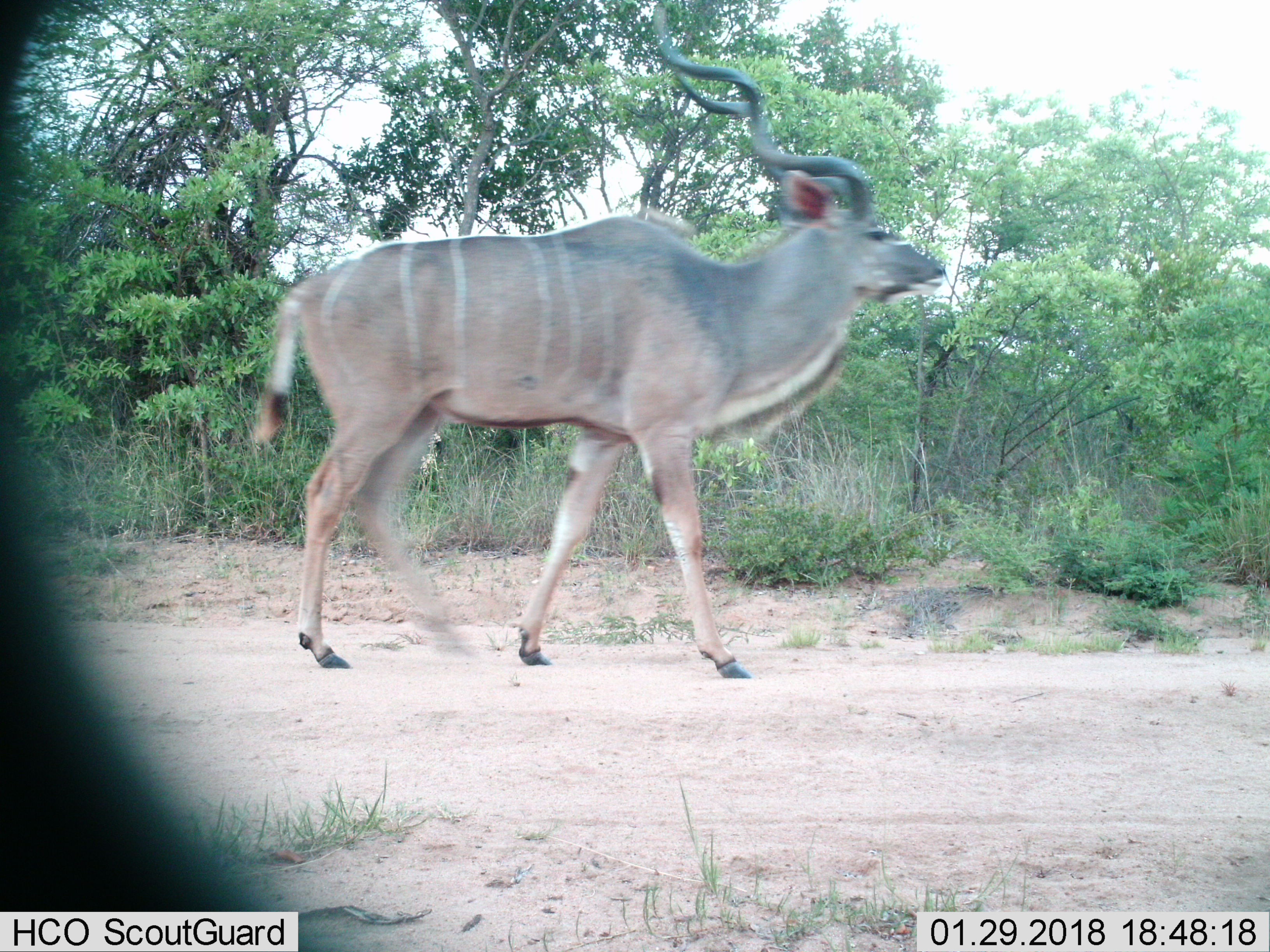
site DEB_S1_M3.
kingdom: Animalia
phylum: Chordata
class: Mammalia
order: Artiodactyla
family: Bovidae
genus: Tragelaphus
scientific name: Tragelaphus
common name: kudu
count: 1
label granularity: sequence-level